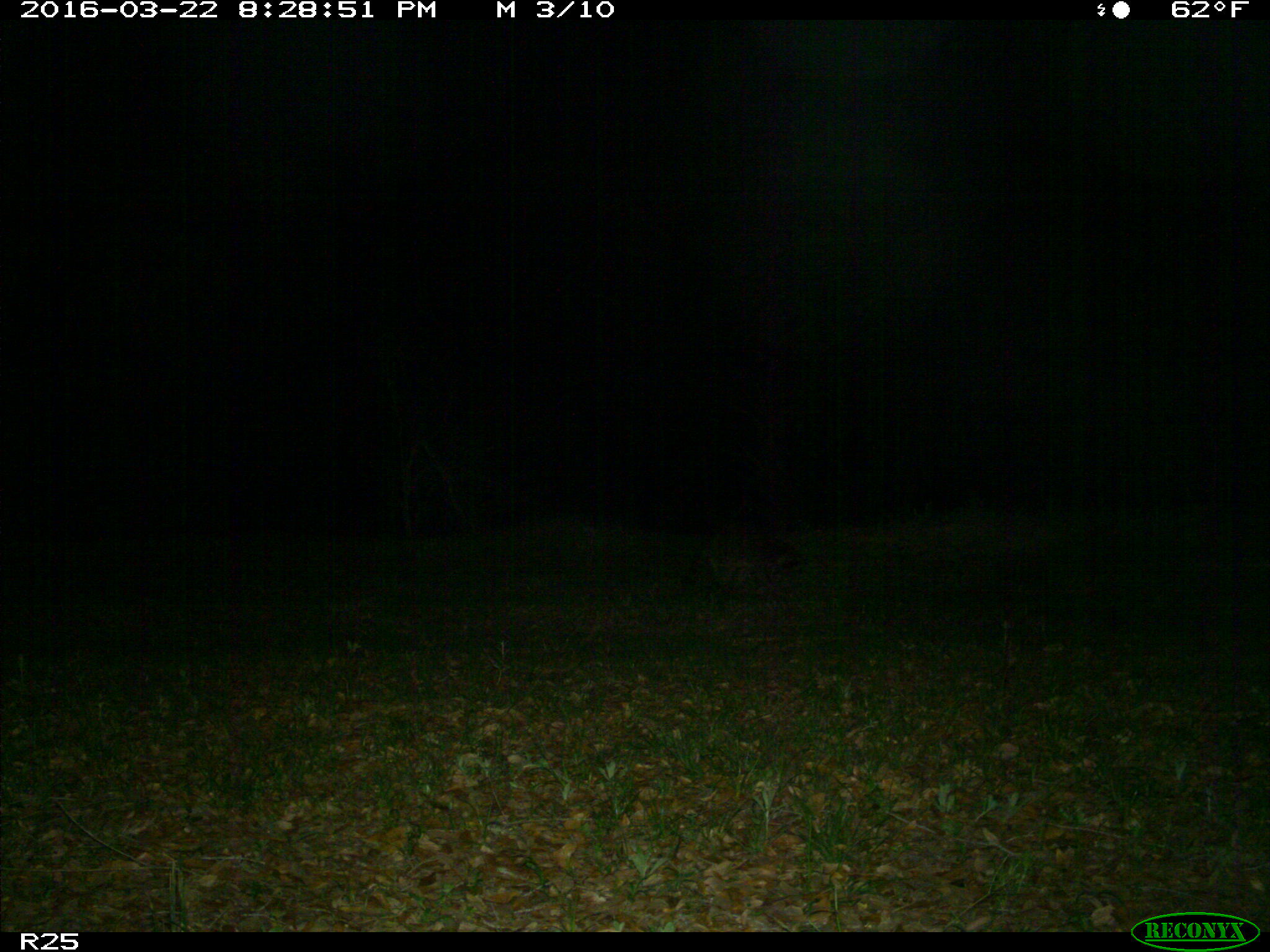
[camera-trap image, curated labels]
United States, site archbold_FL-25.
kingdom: Animalia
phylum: Chordata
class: Mammalia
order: Carnivora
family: Procyonidae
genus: Procyon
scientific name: Procyon lotor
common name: common raccoon